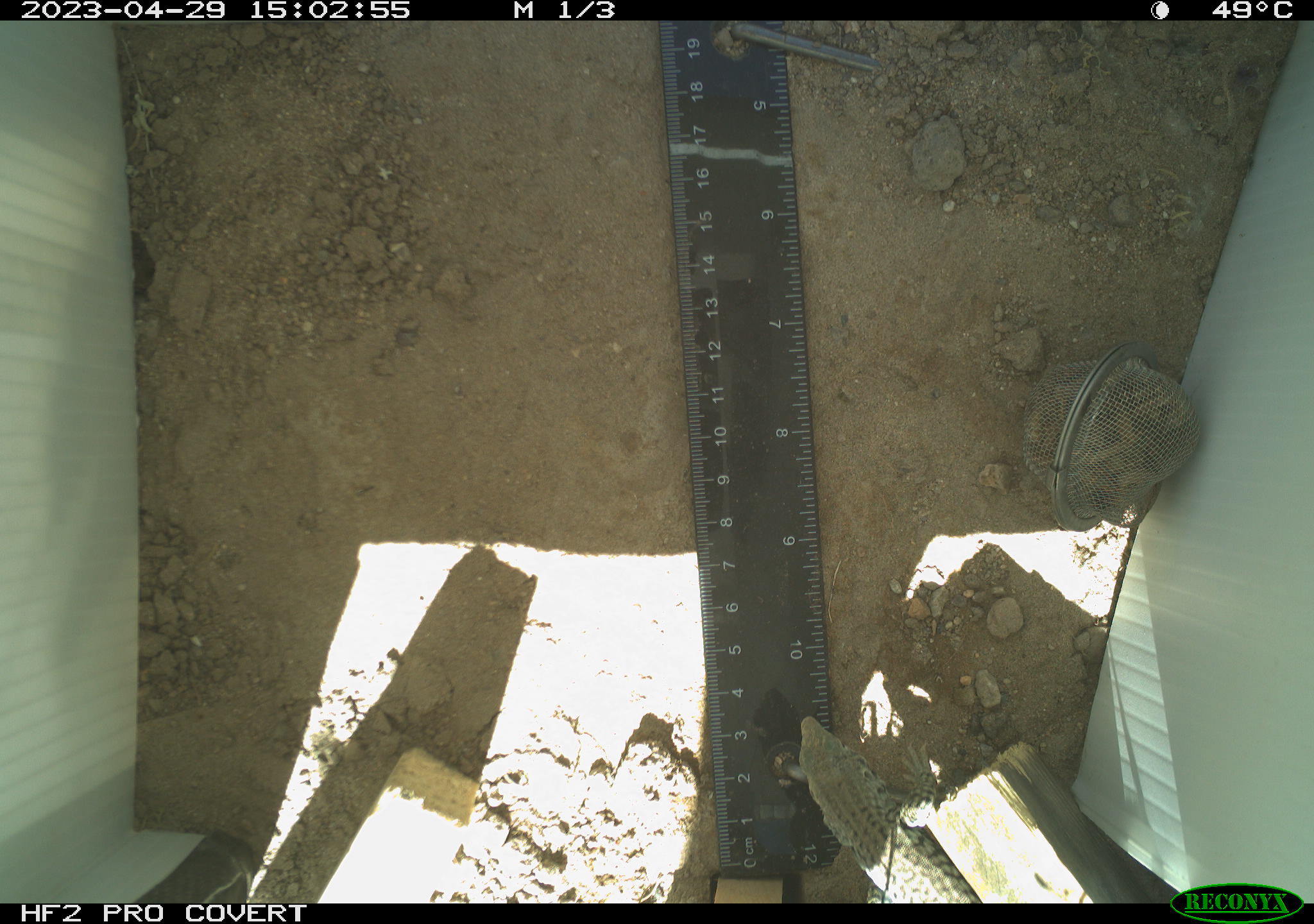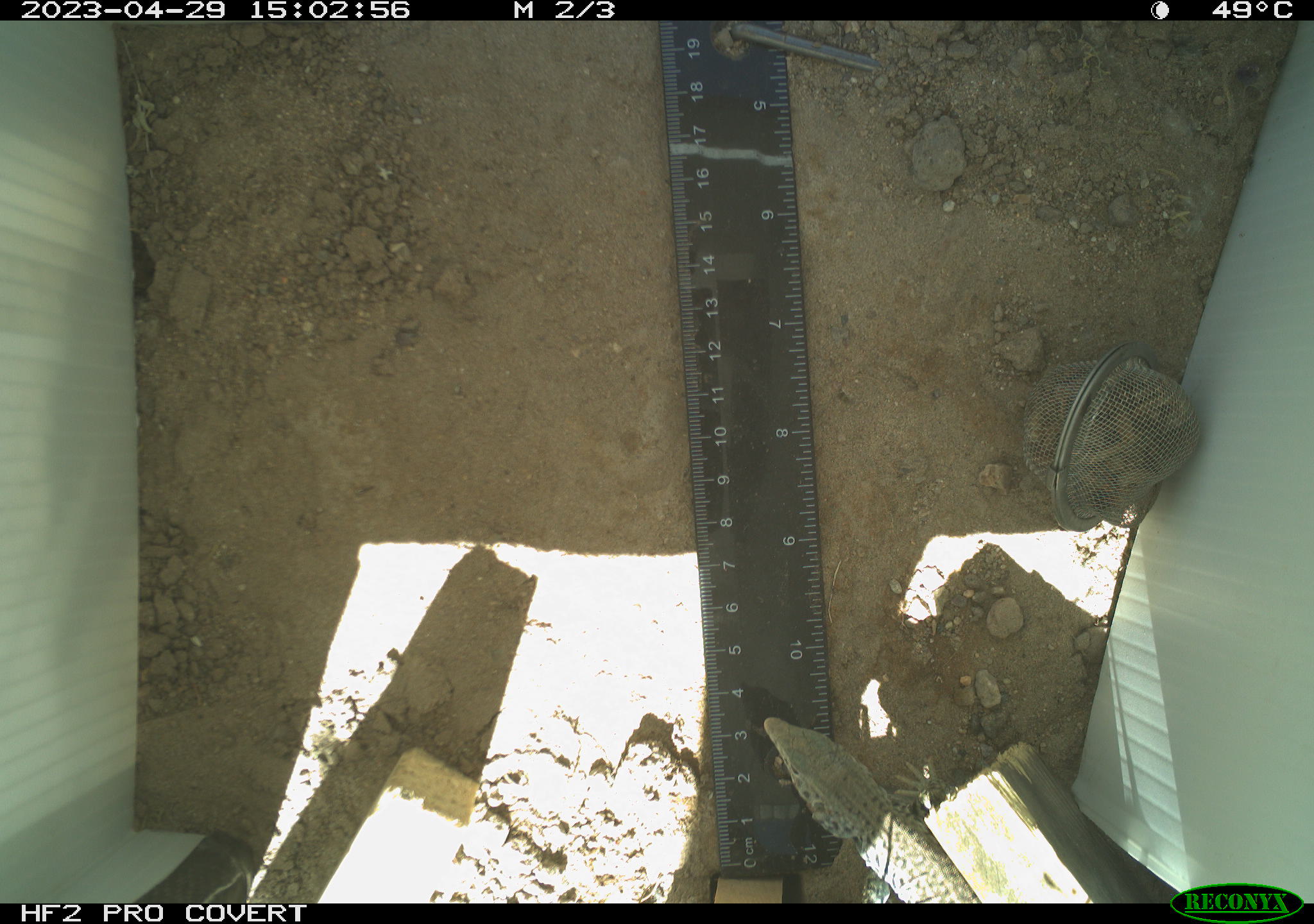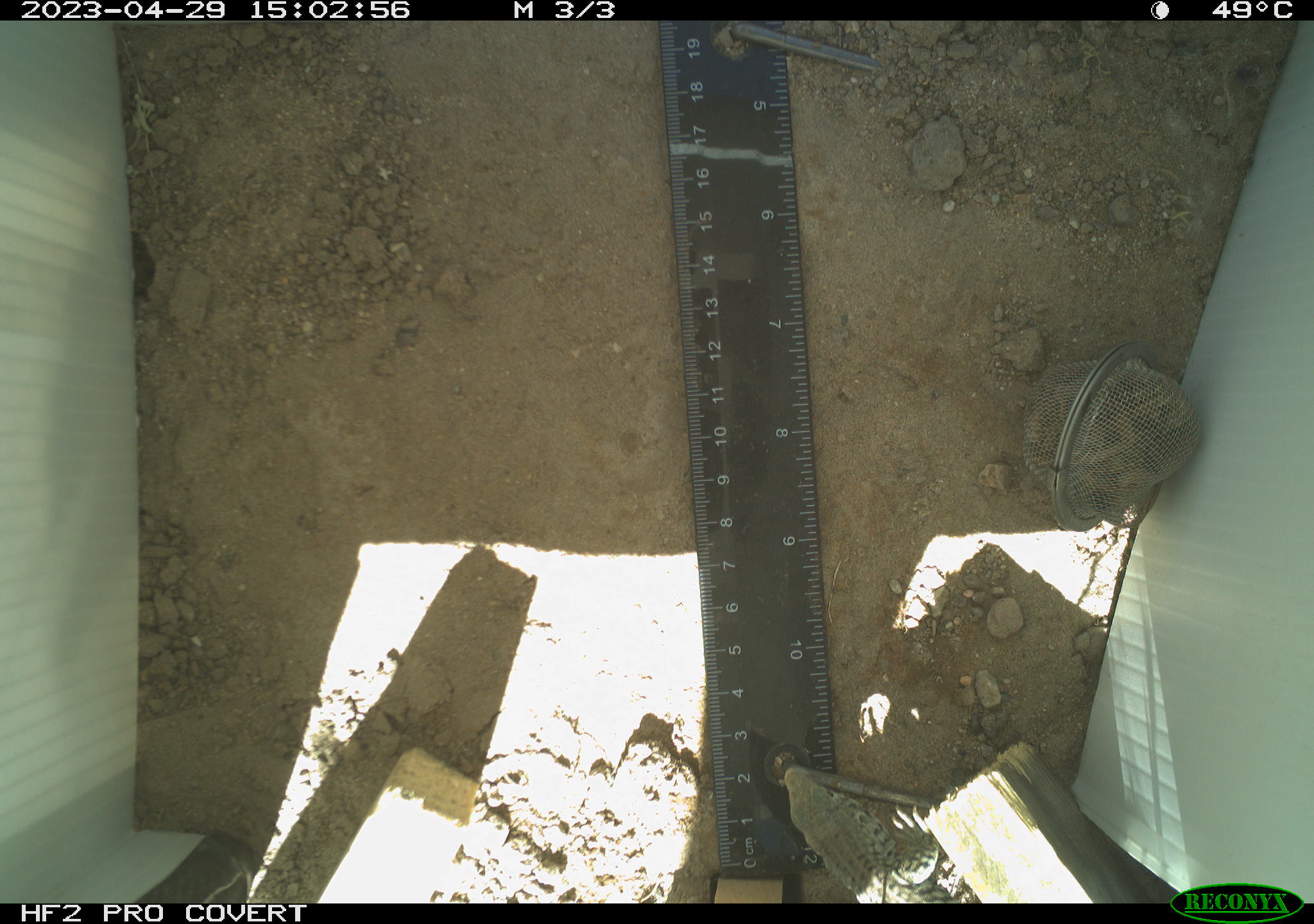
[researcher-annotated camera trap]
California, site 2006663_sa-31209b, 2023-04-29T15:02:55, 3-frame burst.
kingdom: Animalia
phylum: Chordata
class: Reptilia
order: Squamata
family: Teiidae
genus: Aspidoscelis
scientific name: Aspidoscelis tigris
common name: western whiptail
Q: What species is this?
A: Western whiptail (Aspidoscelis tigris).